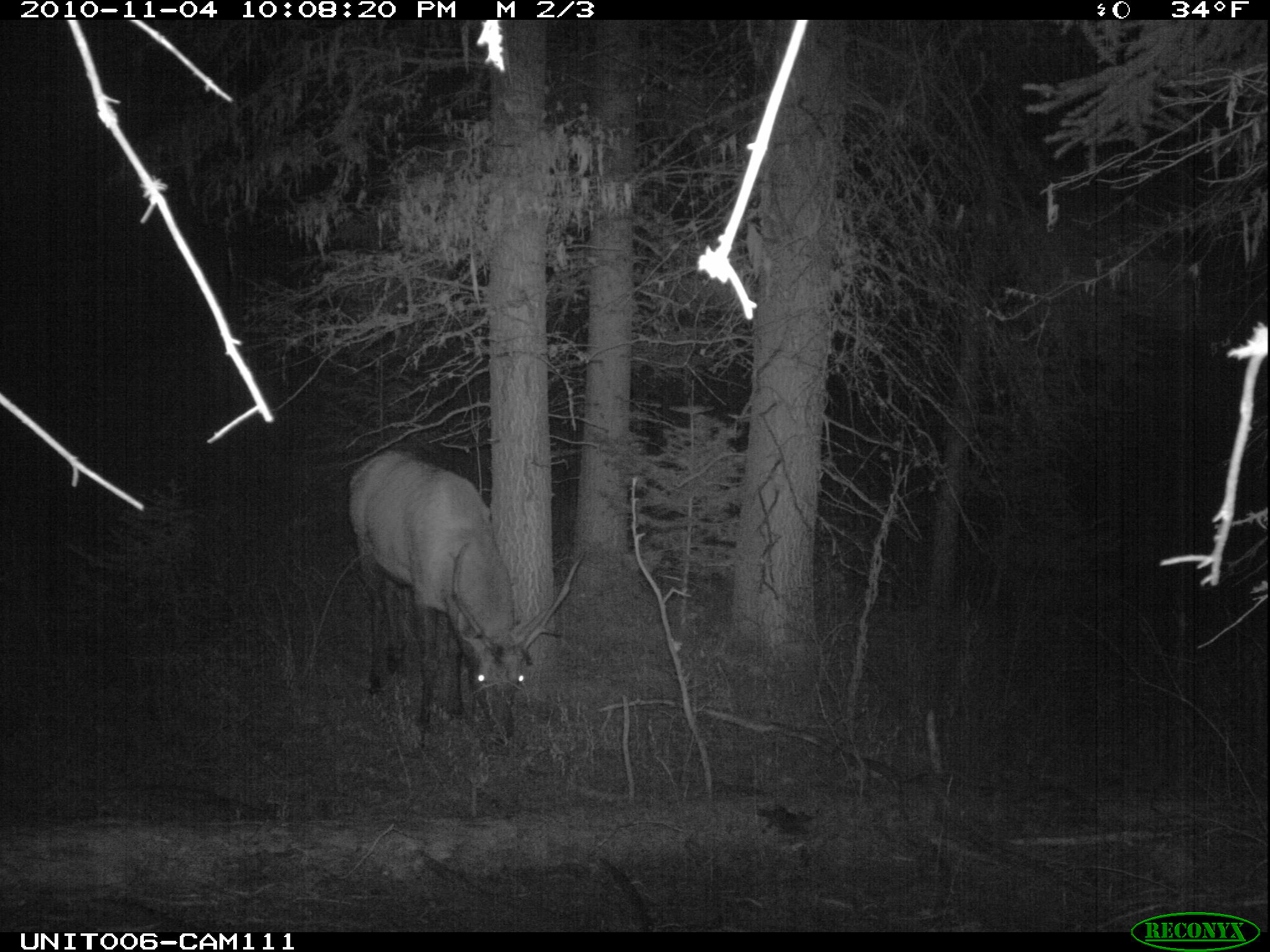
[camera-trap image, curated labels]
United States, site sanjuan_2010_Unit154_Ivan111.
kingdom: Animalia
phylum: Chordata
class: Mammalia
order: Artiodactyla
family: Cervidae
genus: Cervus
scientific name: Cervus elaphus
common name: red deer